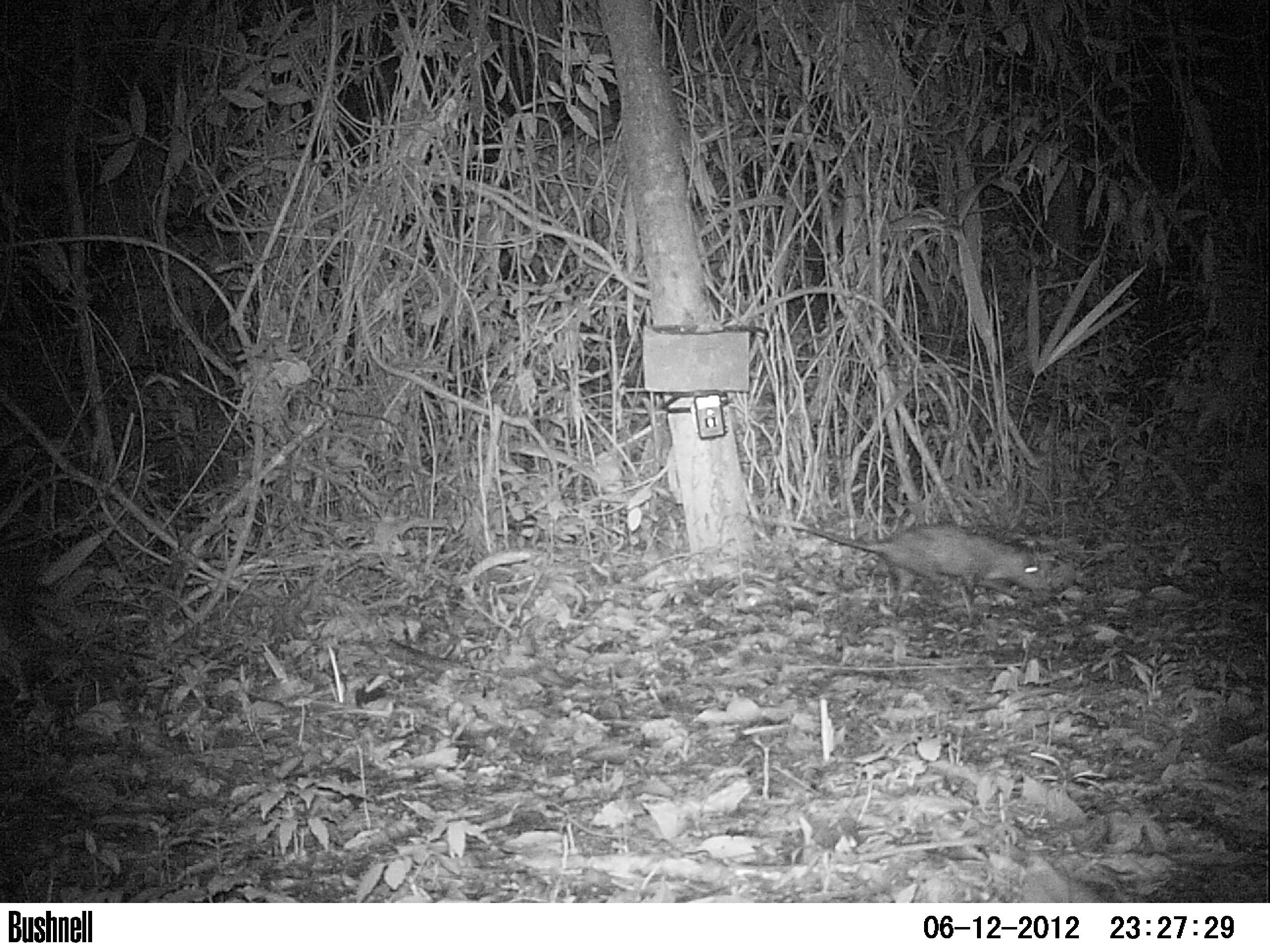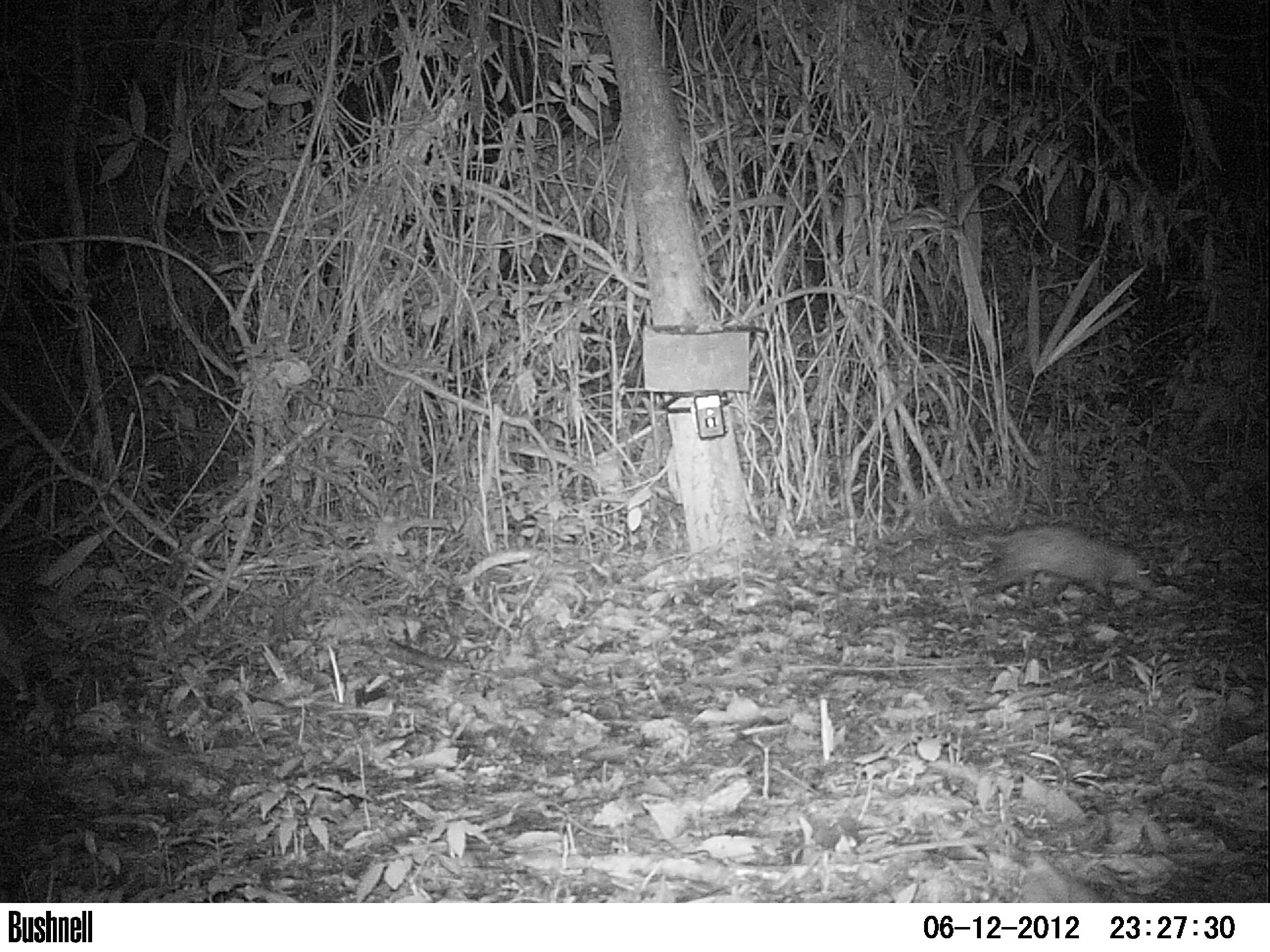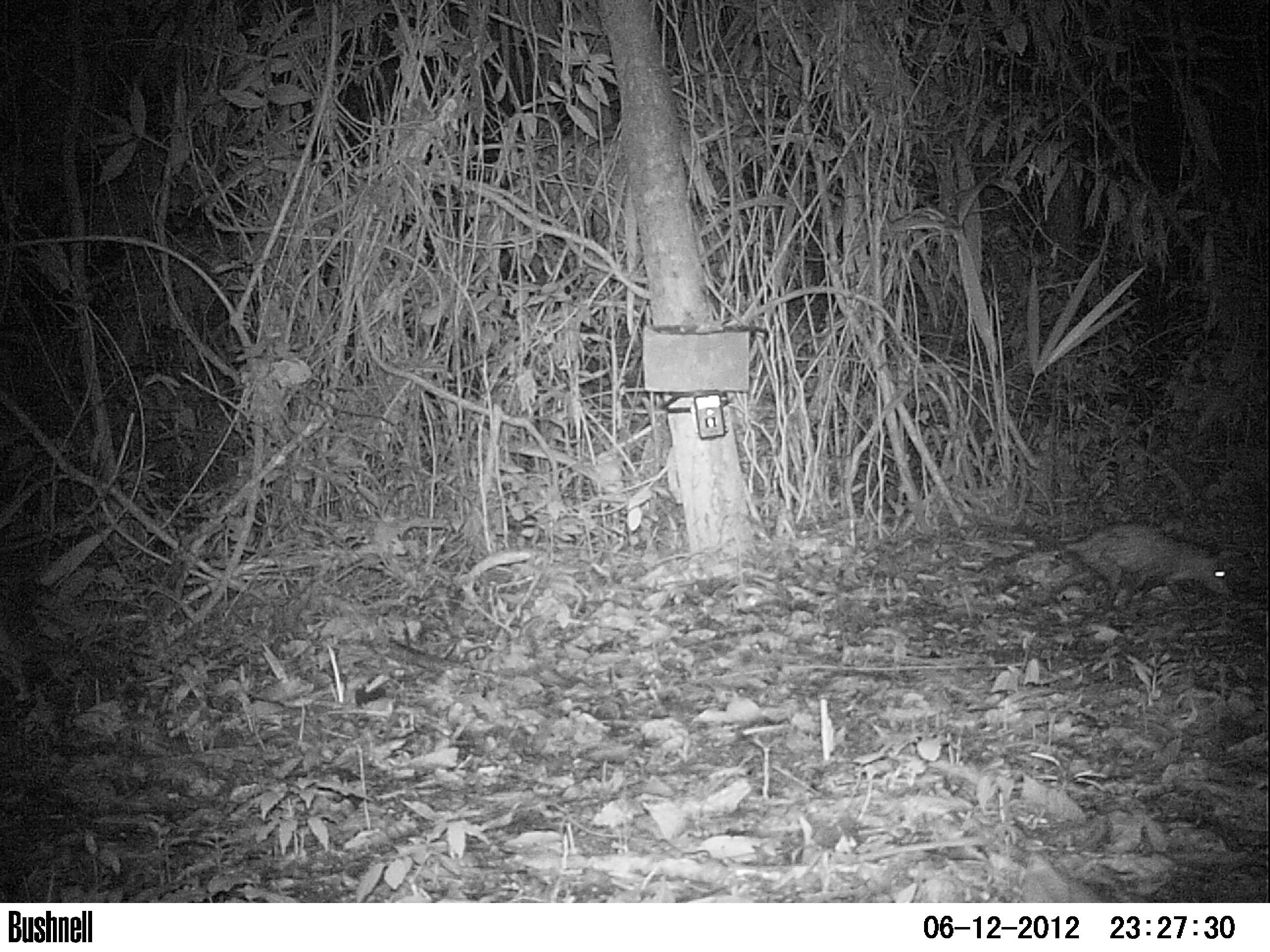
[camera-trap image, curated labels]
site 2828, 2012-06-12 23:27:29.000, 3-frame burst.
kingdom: Animalia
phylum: Chordata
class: Mammalia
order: Didelphimorphia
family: Didelphidae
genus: Didelphis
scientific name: Didelphis virginiana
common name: virginia opossum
Didelphis virginiana (virginia opossum), count 1, age adult.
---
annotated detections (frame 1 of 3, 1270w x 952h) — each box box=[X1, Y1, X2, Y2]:
didelphis virginiana: box=[806, 527, 1051, 622]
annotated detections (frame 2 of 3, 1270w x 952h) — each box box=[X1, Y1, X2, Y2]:
didelphis virginiana: box=[979, 524, 1155, 600]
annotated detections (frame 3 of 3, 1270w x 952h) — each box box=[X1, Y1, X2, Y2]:
didelphis virginiana: box=[1002, 520, 1236, 616]